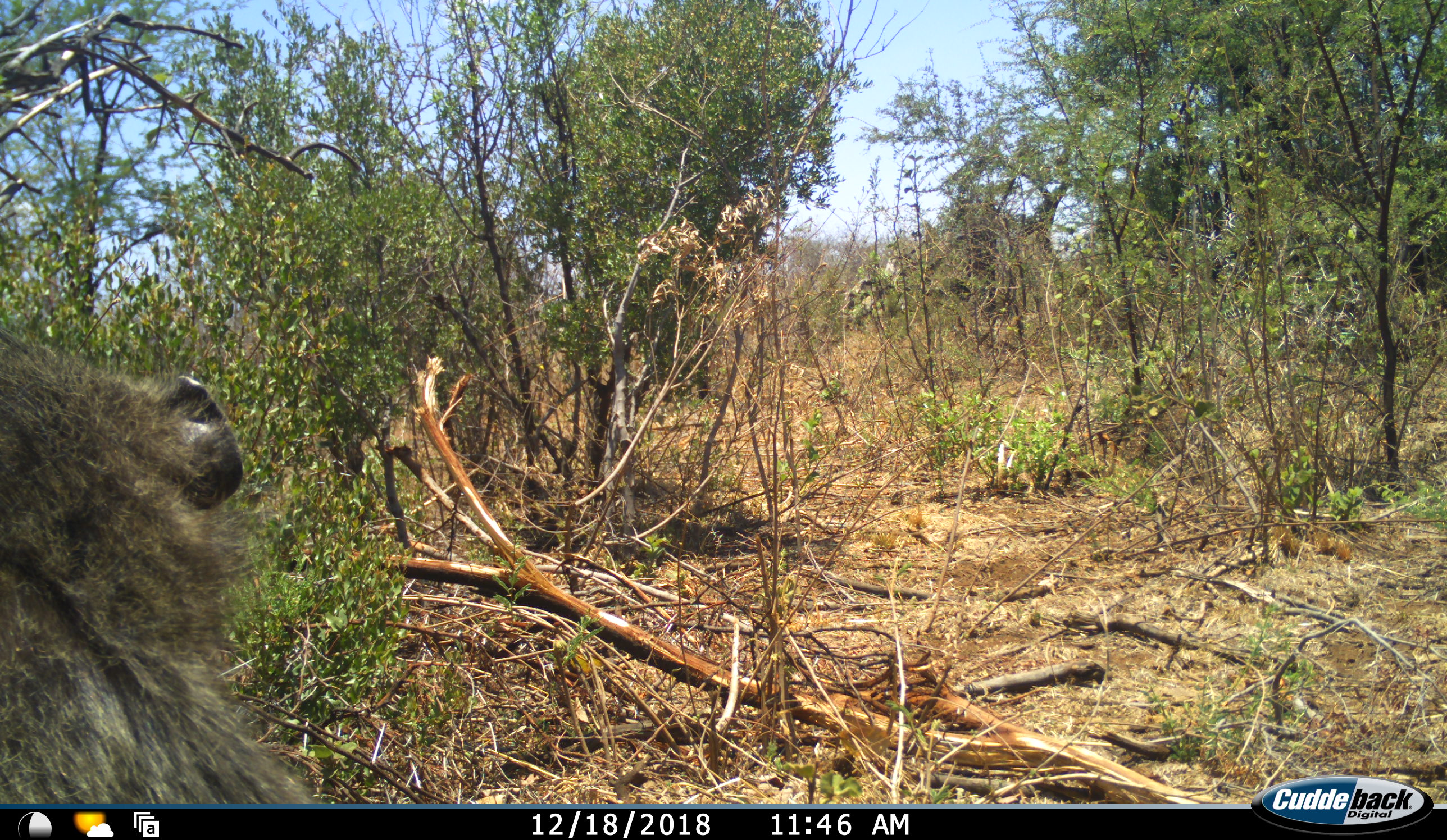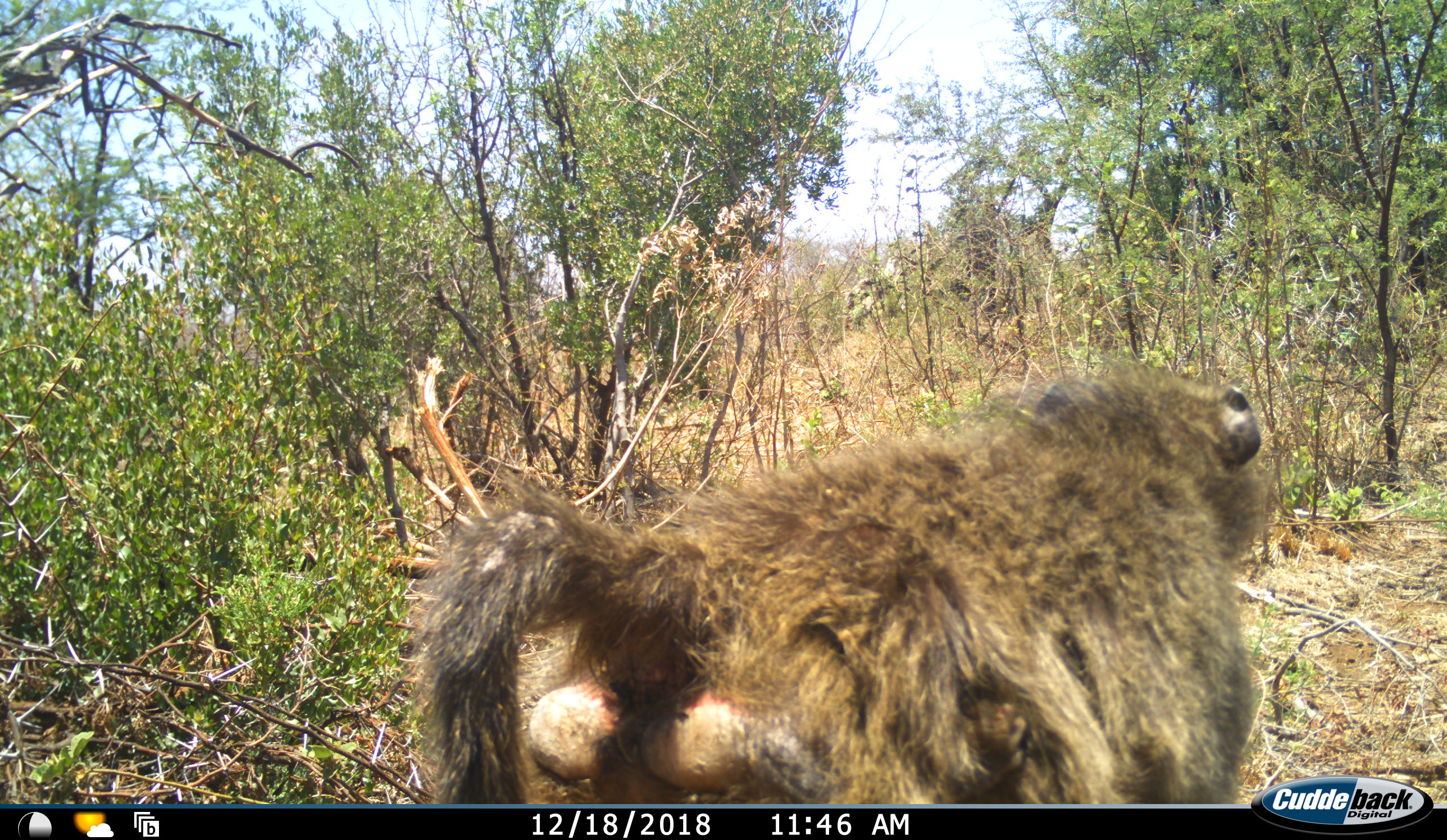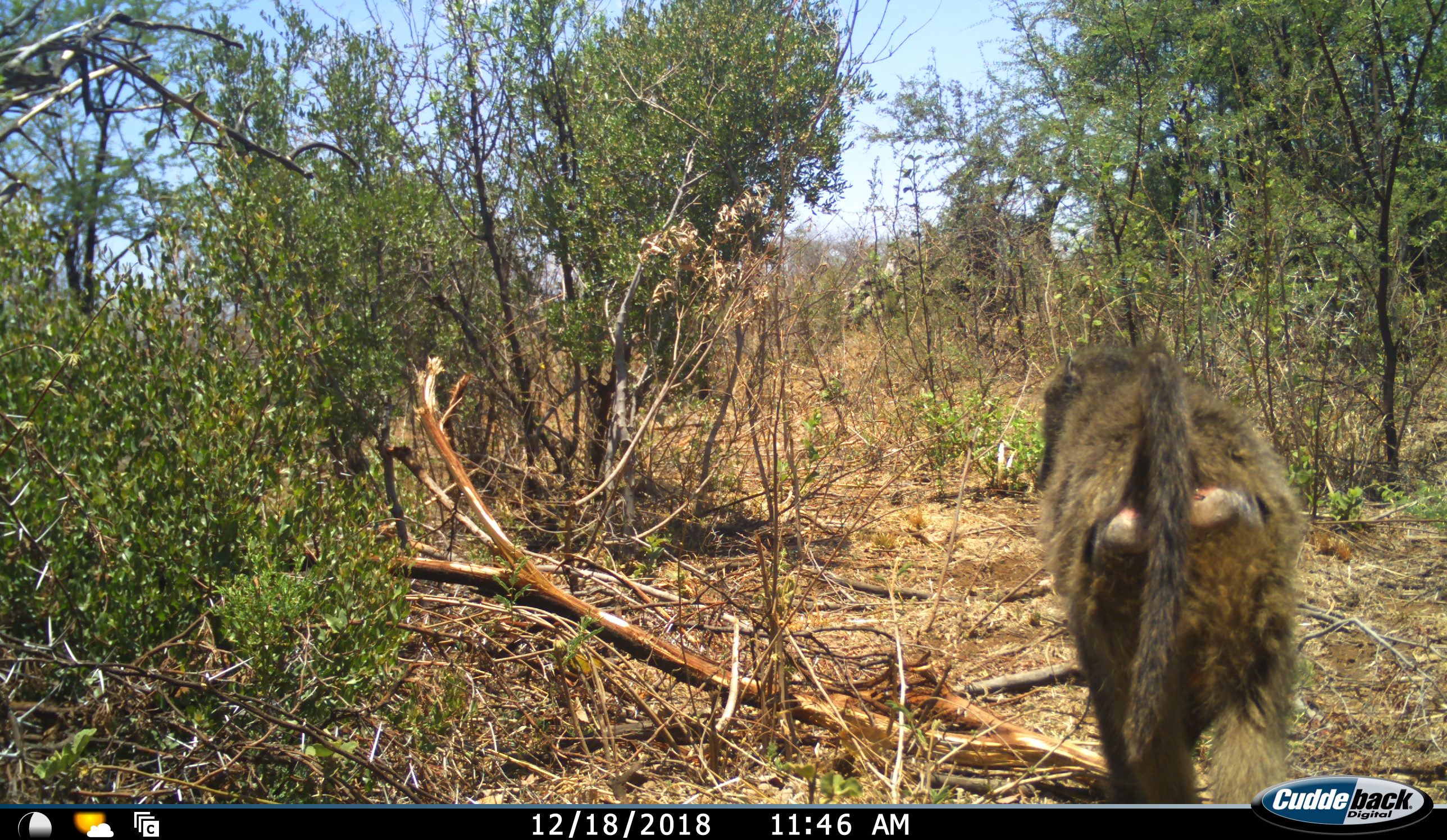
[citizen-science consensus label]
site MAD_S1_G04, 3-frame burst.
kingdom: Animalia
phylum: Chordata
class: Mammalia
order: Primates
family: Cercopithecidae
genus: Papio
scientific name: Papio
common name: baboon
Baboon (Papio), count 1. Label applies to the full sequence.